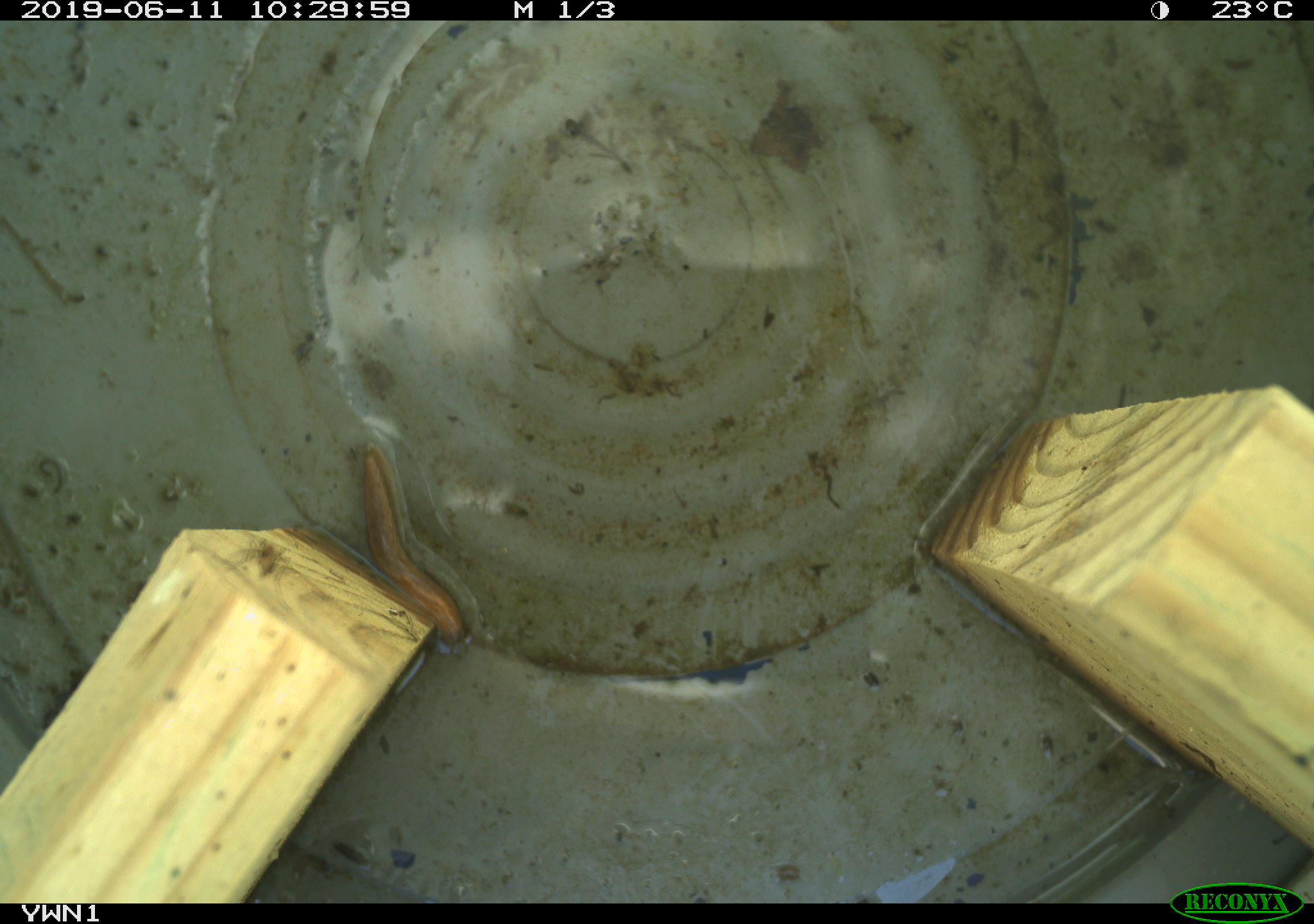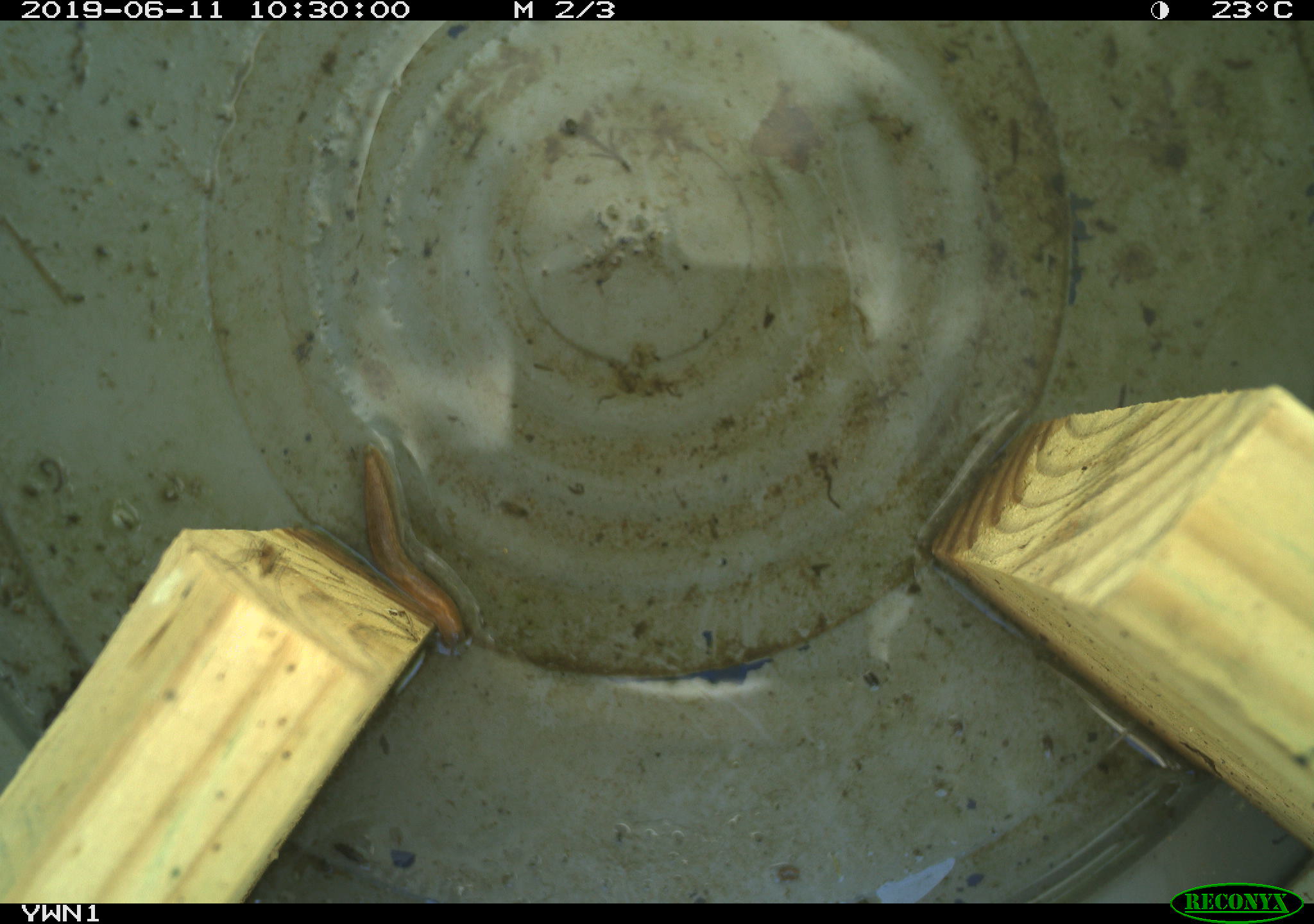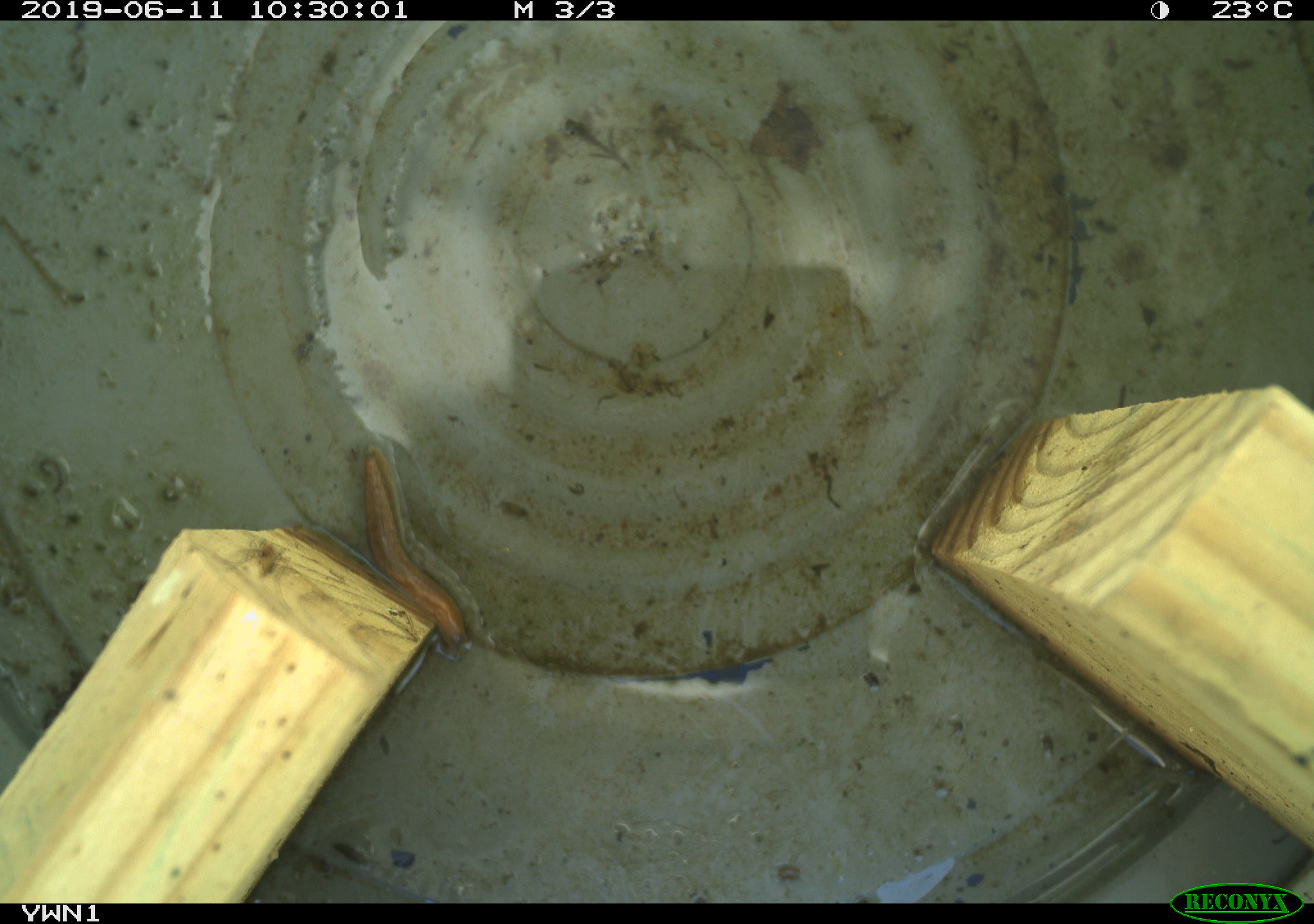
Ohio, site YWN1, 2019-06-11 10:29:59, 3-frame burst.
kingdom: Animalia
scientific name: Animalia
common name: animal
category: invertebrate